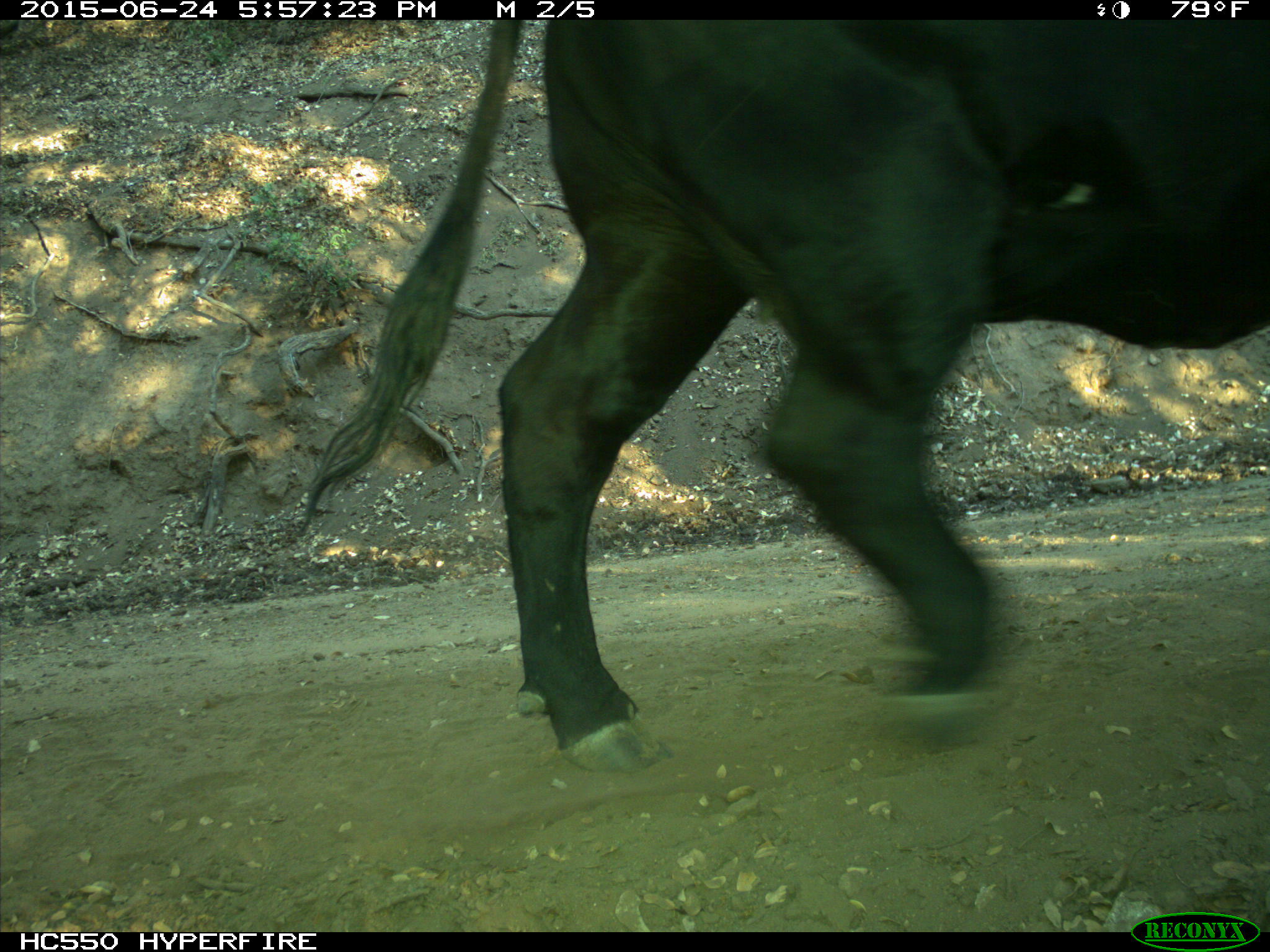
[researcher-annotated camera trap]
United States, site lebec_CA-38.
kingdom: Animalia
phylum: Chordata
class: Mammalia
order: Artiodactyla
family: Bovidae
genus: Bos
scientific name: Bos taurus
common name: domestic cow